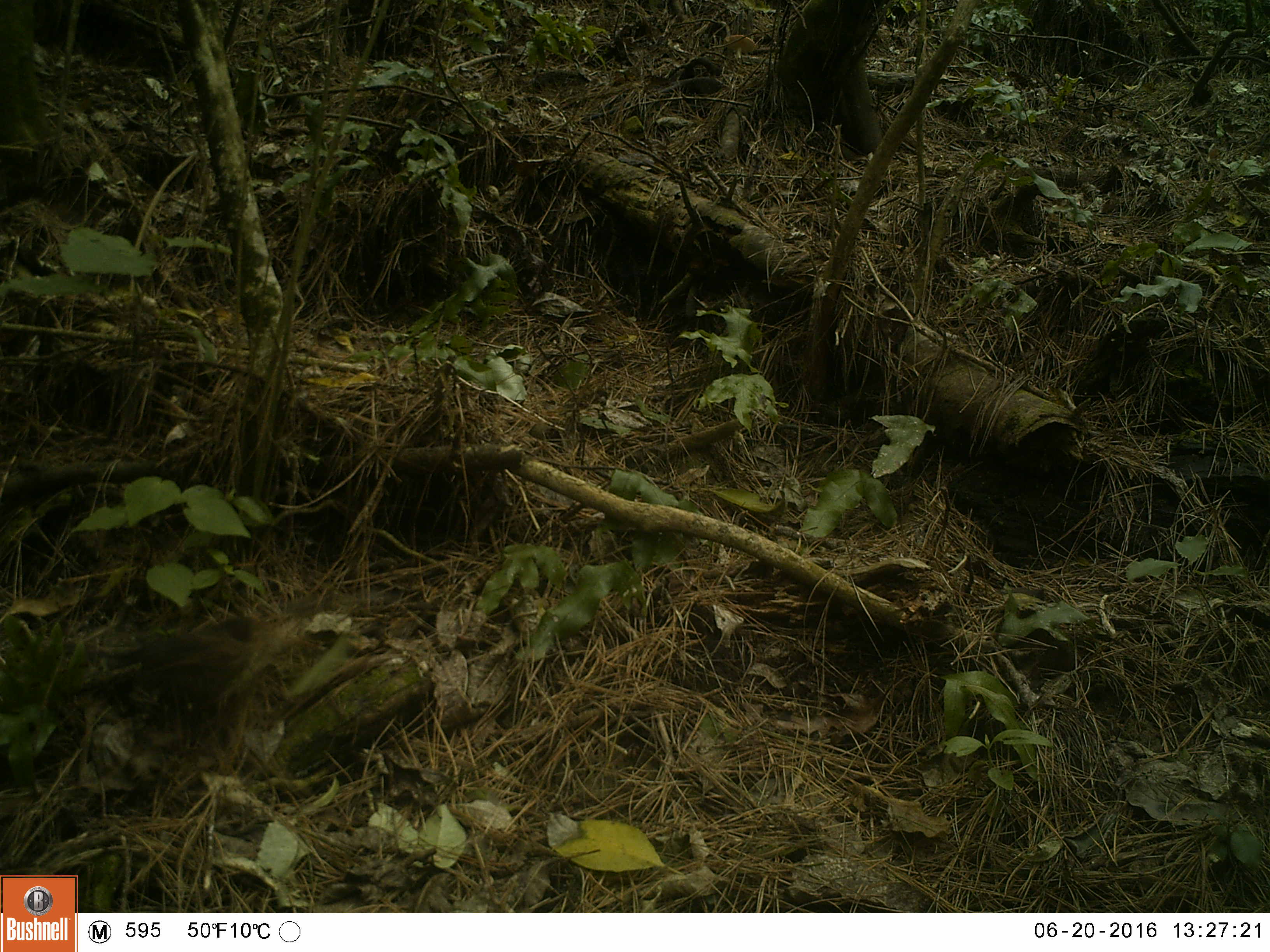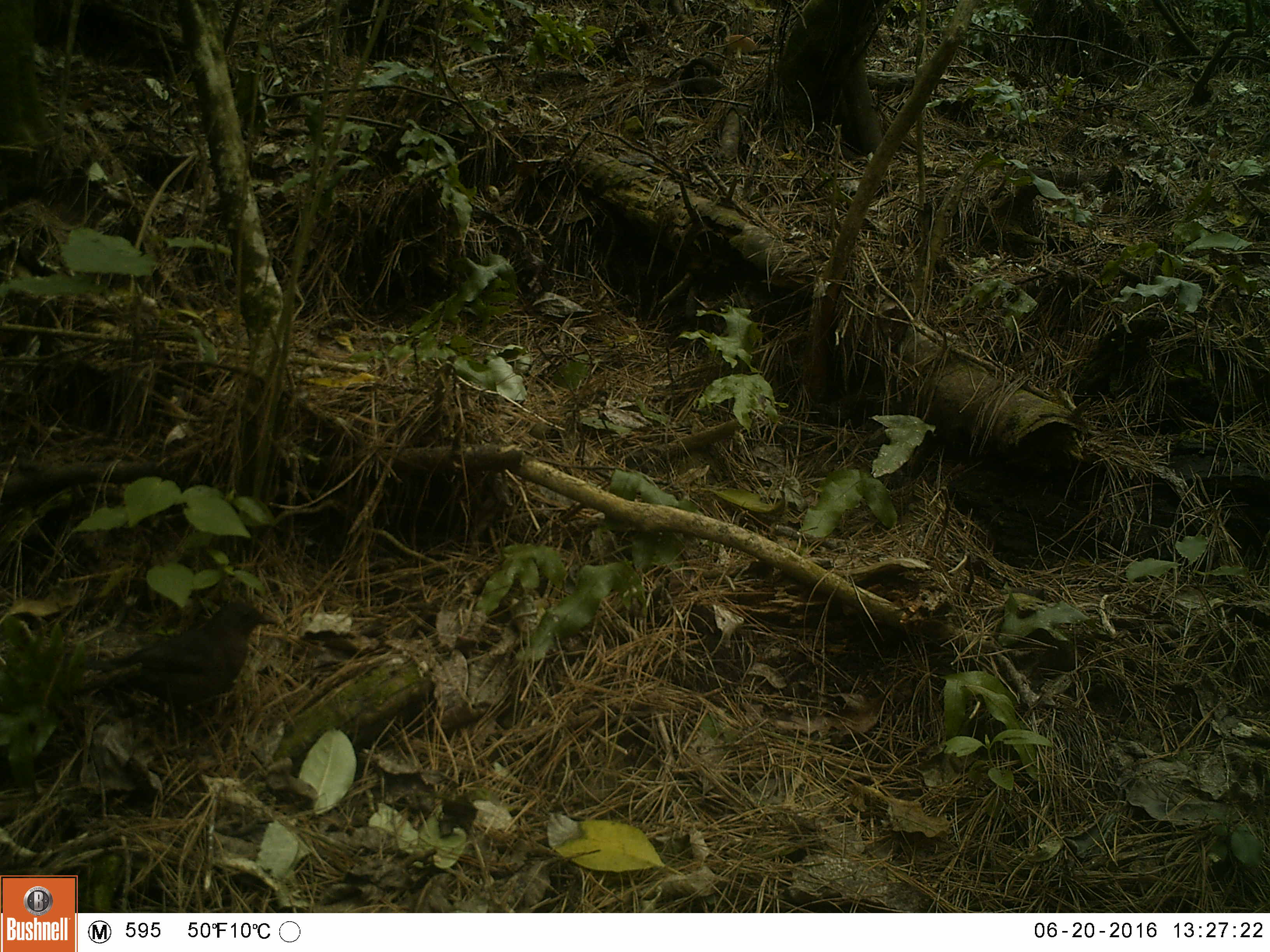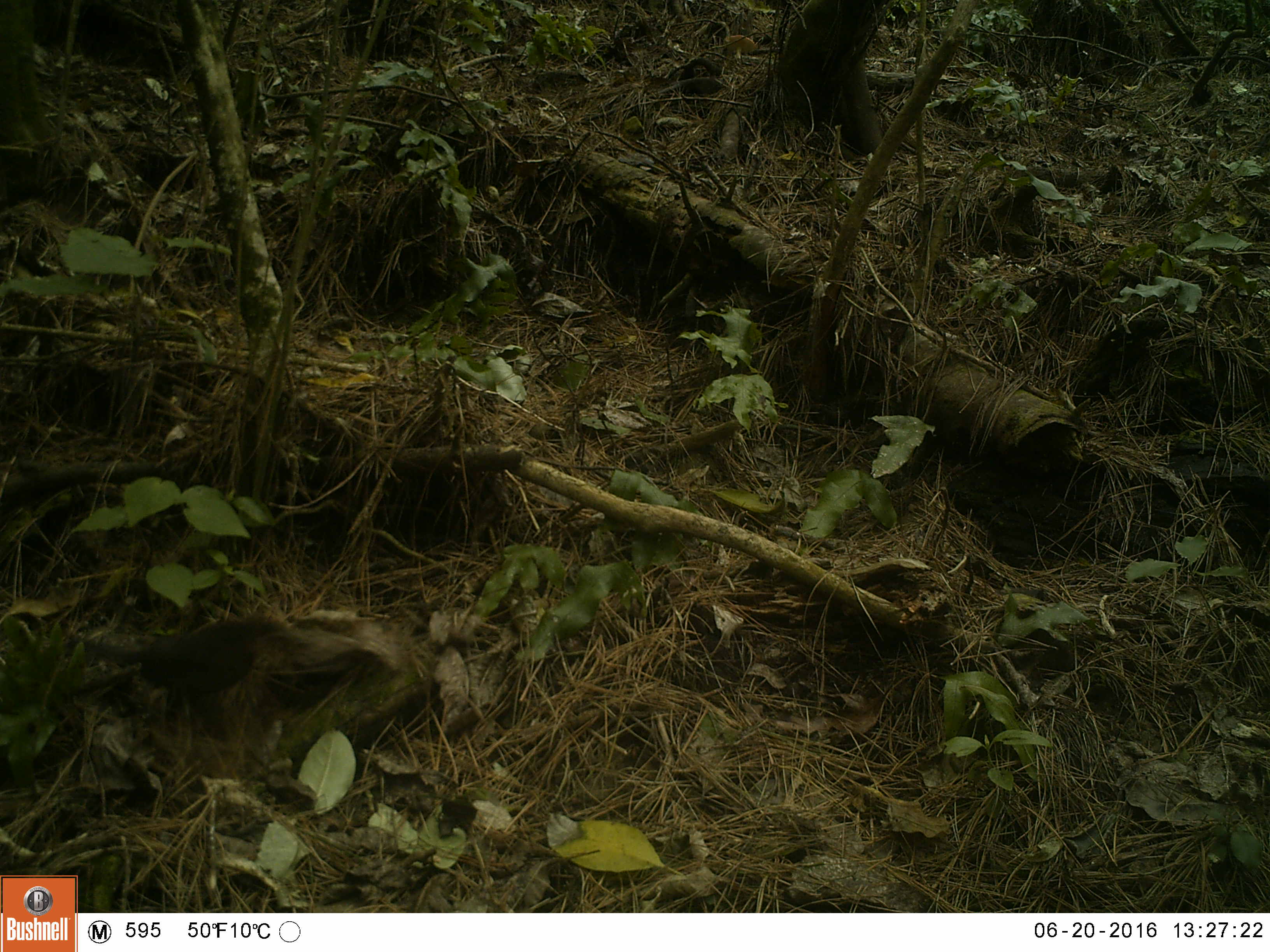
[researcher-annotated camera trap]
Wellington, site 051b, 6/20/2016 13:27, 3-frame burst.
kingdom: Animalia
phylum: Chordata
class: Aves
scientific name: Aves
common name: bird